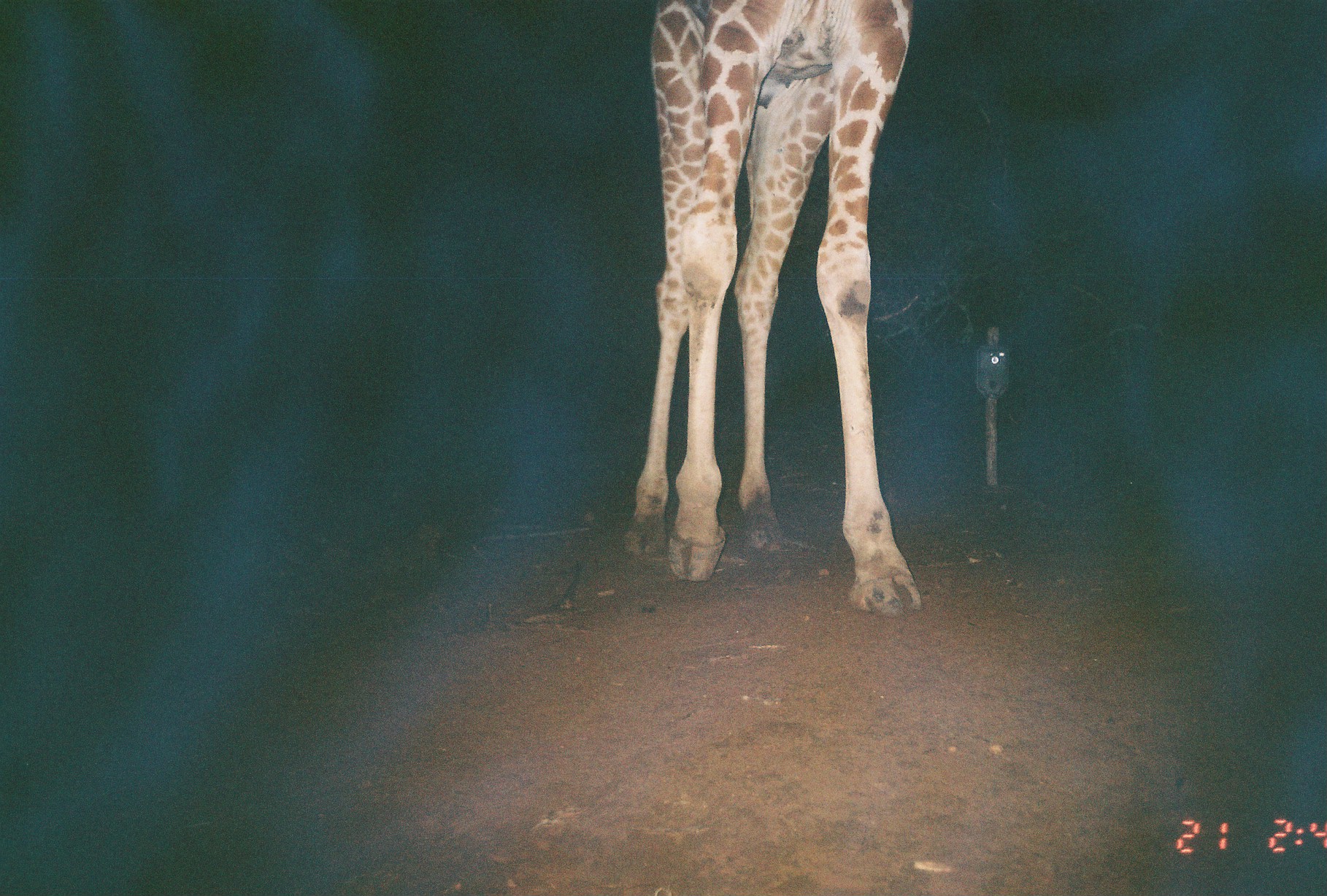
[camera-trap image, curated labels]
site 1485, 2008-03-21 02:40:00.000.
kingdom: Animalia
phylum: Chordata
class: Mammalia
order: Artiodactyla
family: Giraffidae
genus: Giraffa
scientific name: Giraffa camelopardalis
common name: giraffe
Giraffa camelopardalis (giraffe), count 1.